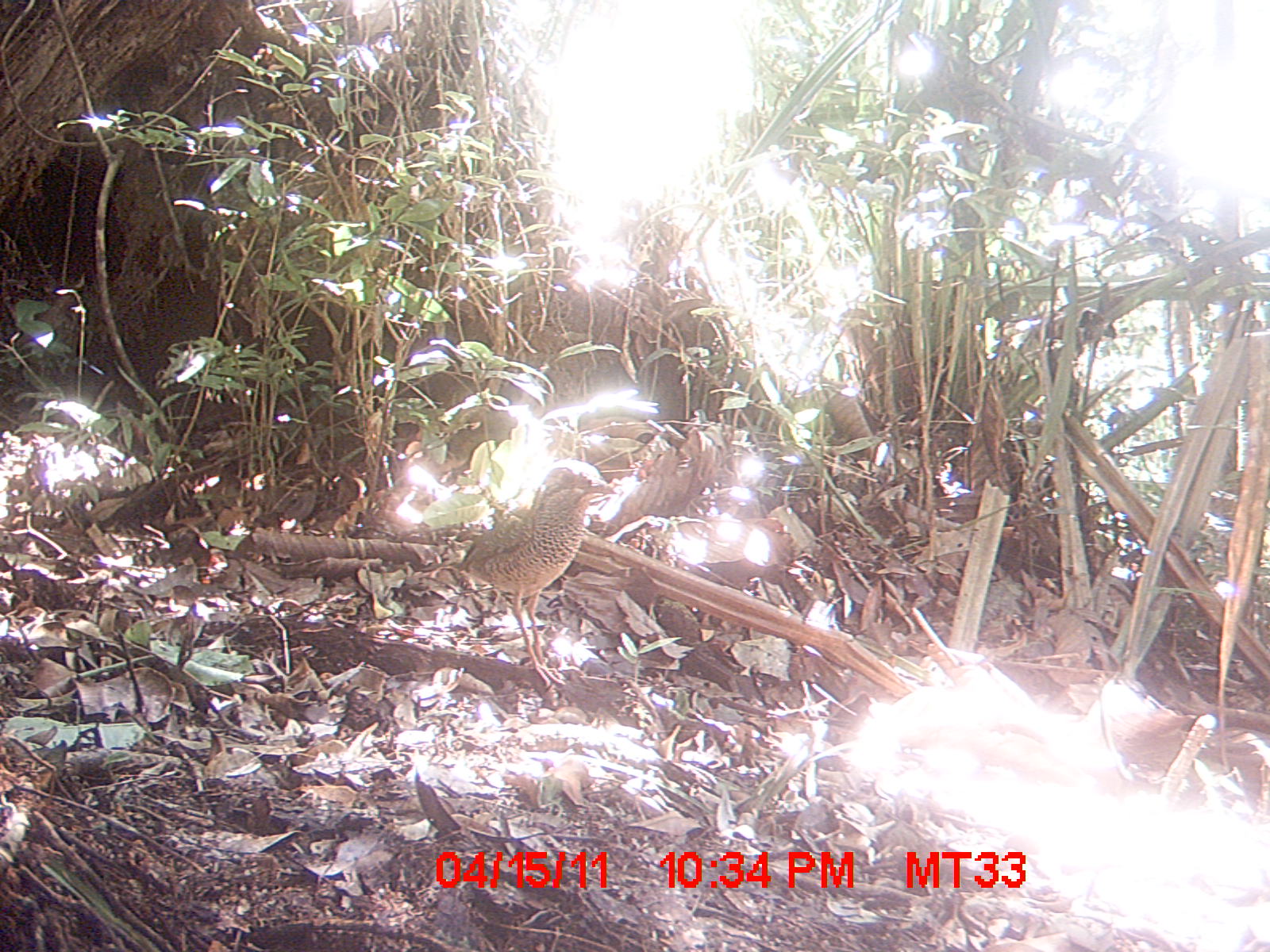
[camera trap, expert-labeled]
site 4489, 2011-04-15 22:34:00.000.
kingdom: Animalia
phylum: Chordata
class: Aves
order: Coraciiformes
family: Brachypteraciidae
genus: Brachypteracias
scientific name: Brachypteracias squamiger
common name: scaly ground roller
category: geobiastes squamiger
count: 1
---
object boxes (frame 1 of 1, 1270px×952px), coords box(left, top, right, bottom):
geobiastes squamiger: box(448, 456, 619, 689)